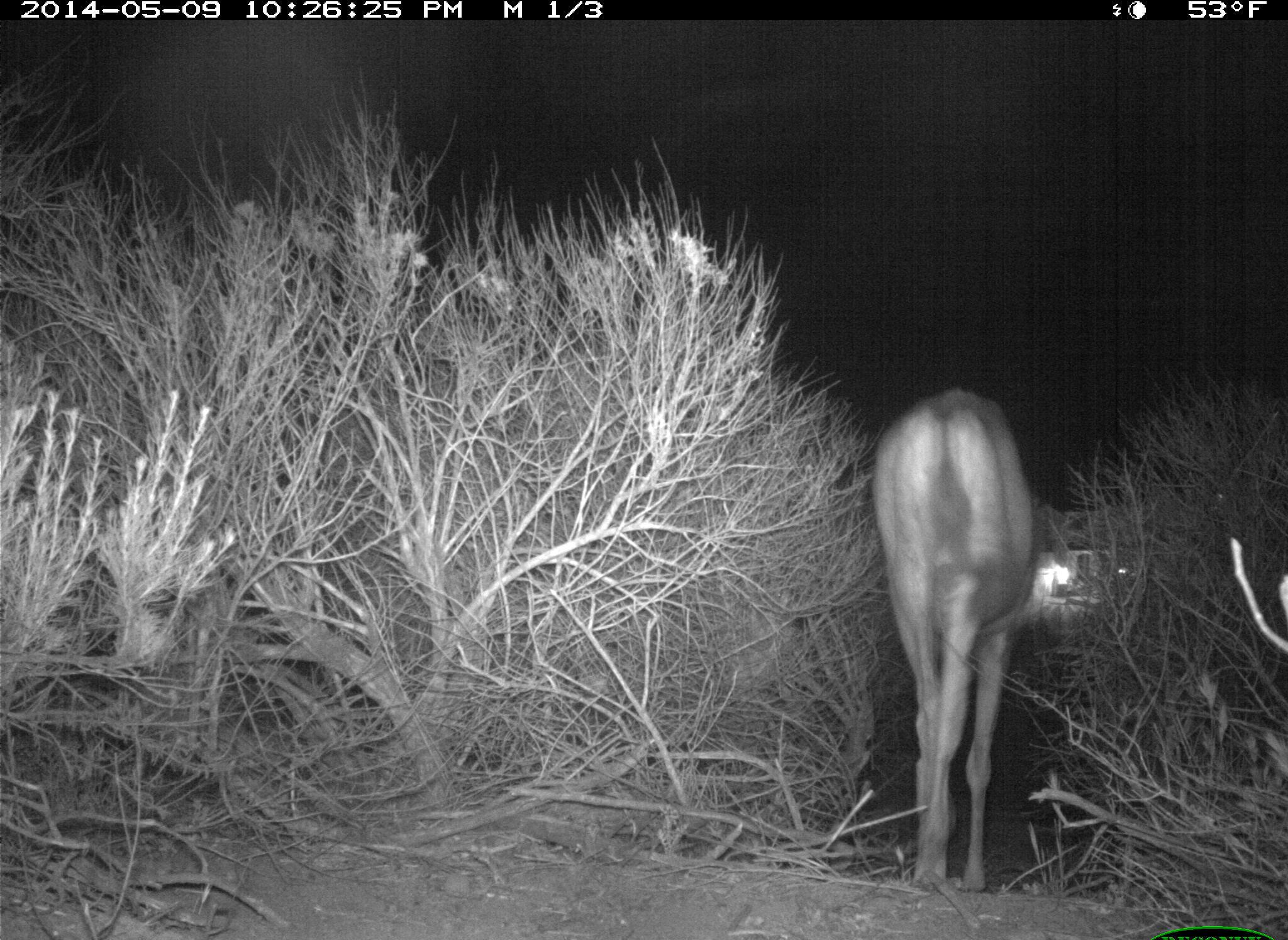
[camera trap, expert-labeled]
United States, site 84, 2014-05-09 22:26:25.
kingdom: Animalia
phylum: Chordata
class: Mammalia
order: Artiodactyla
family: Cervidae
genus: Odocoileus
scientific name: Odocoileus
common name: deer